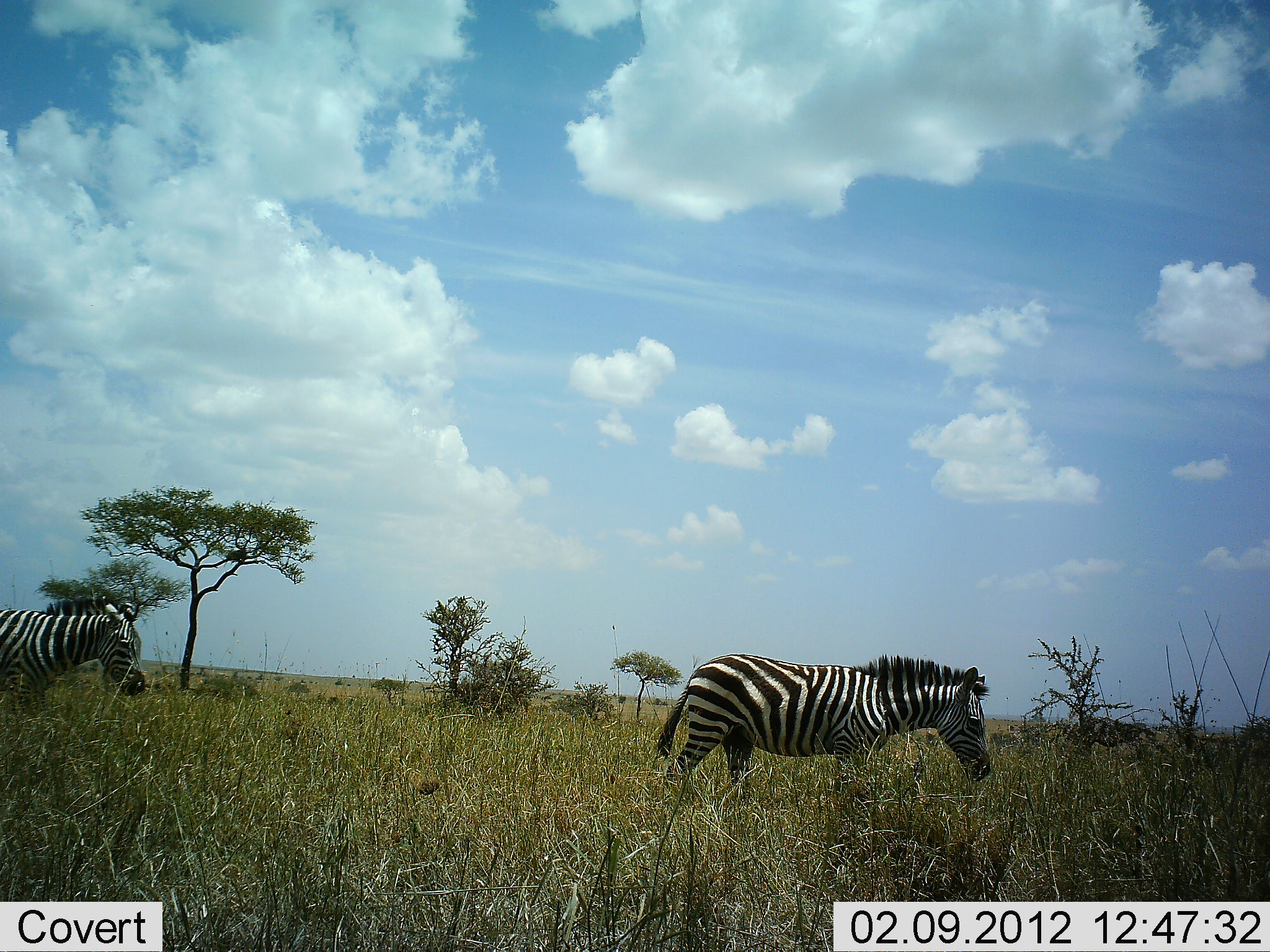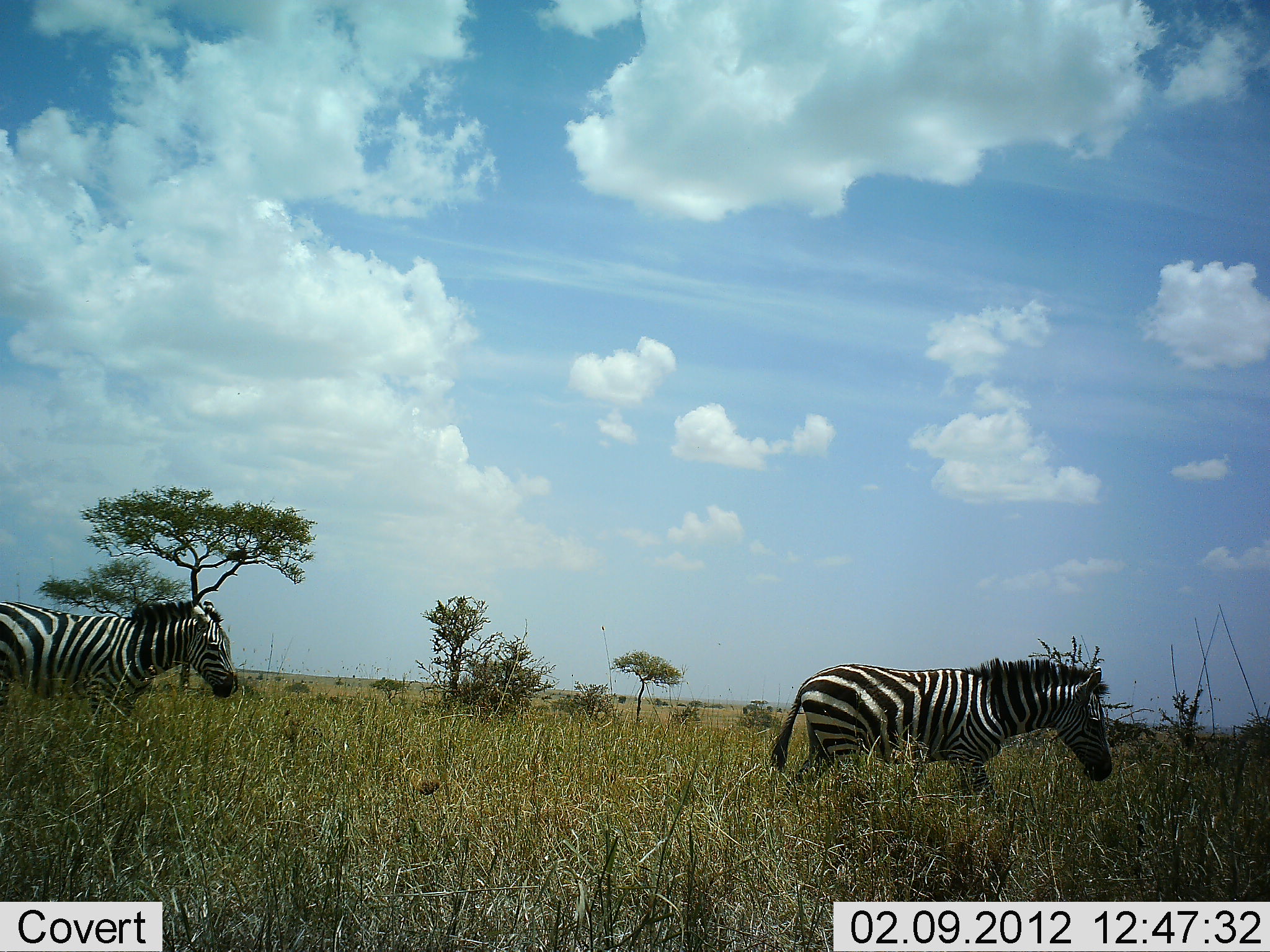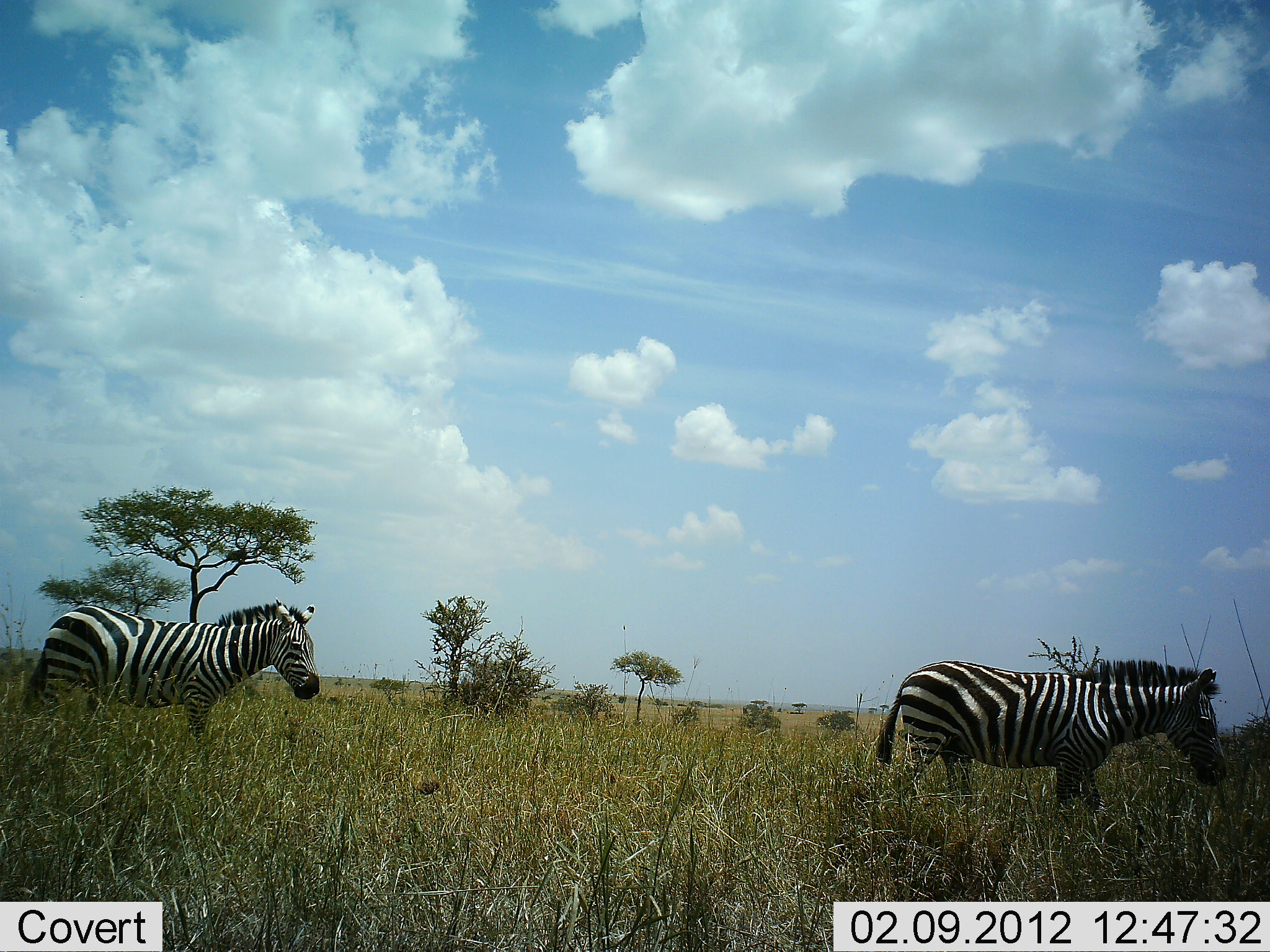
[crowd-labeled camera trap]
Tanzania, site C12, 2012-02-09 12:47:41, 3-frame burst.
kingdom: Animalia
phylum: Chordata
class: Mammalia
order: Perissodactyla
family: Equidae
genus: Equus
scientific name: Equus quagga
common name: plains zebra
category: zebra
Zebra (plains zebra) (Equus quagga), count 2. Behavior (volunteer vote fractions): standing 0%, resting 0%, moving 100%, interacting 0%. Young present (vote fraction): 0%. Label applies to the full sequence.